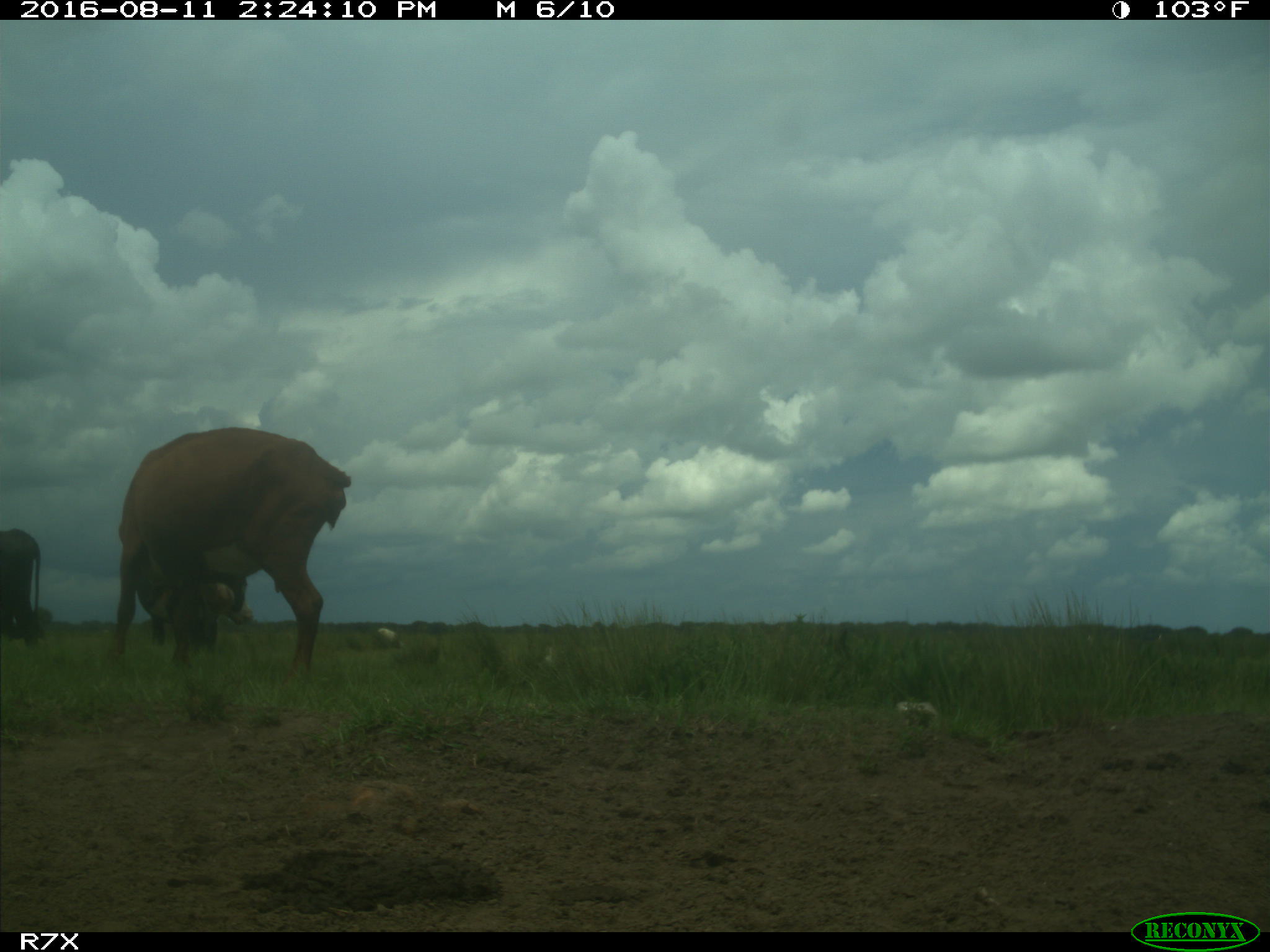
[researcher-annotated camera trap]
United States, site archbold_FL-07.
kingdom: Animalia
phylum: Chordata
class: Mammalia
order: Artiodactyla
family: Bovidae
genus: Bos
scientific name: Bos taurus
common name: domestic cow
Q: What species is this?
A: Bos taurus (domestic cow).